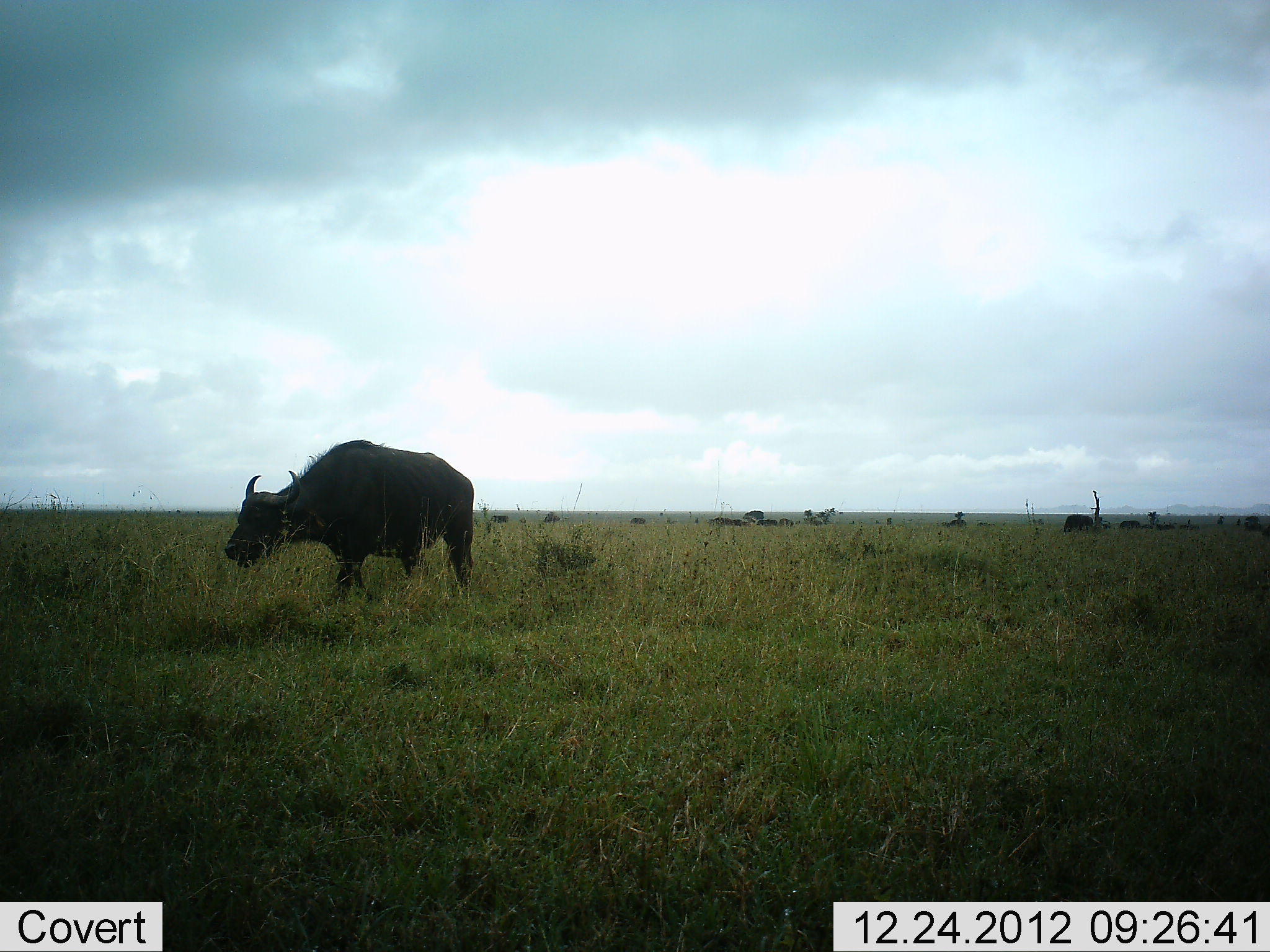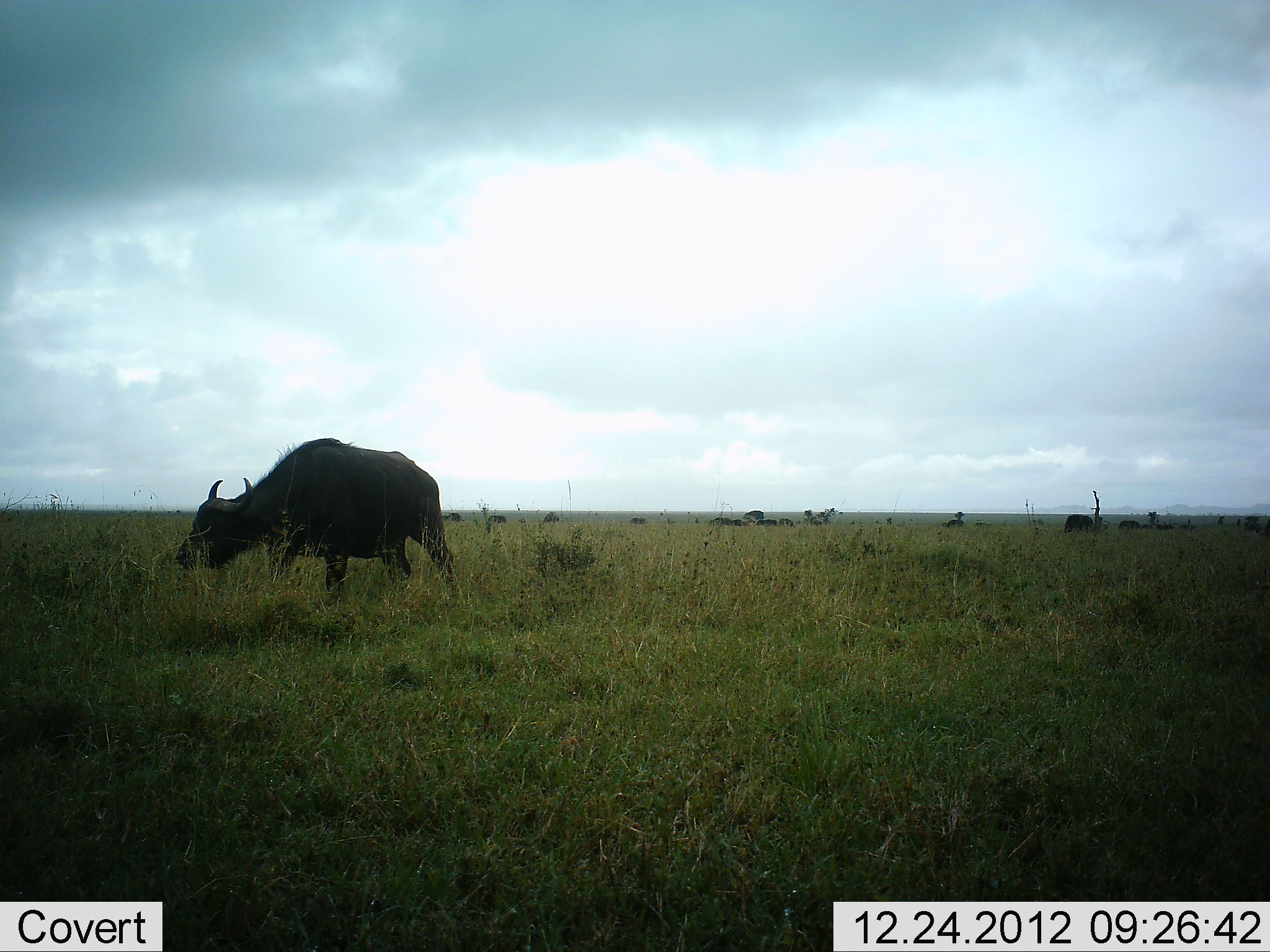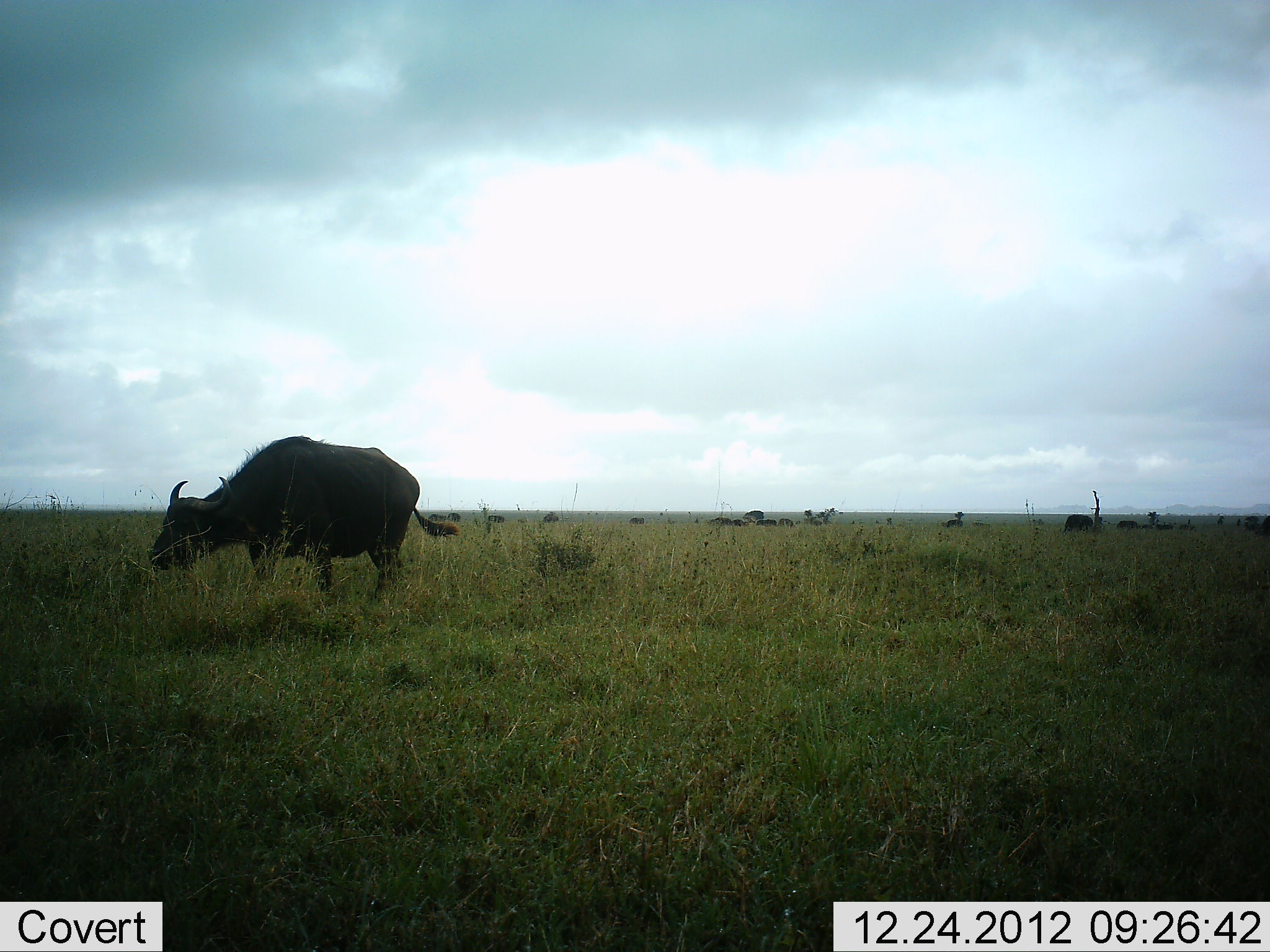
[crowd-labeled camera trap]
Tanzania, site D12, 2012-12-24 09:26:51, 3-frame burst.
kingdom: Animalia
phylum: Chordata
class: Mammalia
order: Artiodactyla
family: Bovidae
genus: Syncerus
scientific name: Syncerus caffer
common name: cape buffalo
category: buffalo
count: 1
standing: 30%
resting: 0%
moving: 48%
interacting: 0%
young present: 0%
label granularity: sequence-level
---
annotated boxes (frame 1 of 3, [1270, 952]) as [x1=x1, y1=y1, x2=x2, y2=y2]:
animal: [x1=225, y1=438, x2=477, y2=602]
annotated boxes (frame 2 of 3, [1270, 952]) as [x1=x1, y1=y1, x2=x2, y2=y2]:
animal: [x1=176, y1=437, x2=462, y2=606]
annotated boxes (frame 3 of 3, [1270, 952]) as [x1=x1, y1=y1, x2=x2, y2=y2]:
animal: [x1=148, y1=435, x2=461, y2=607]